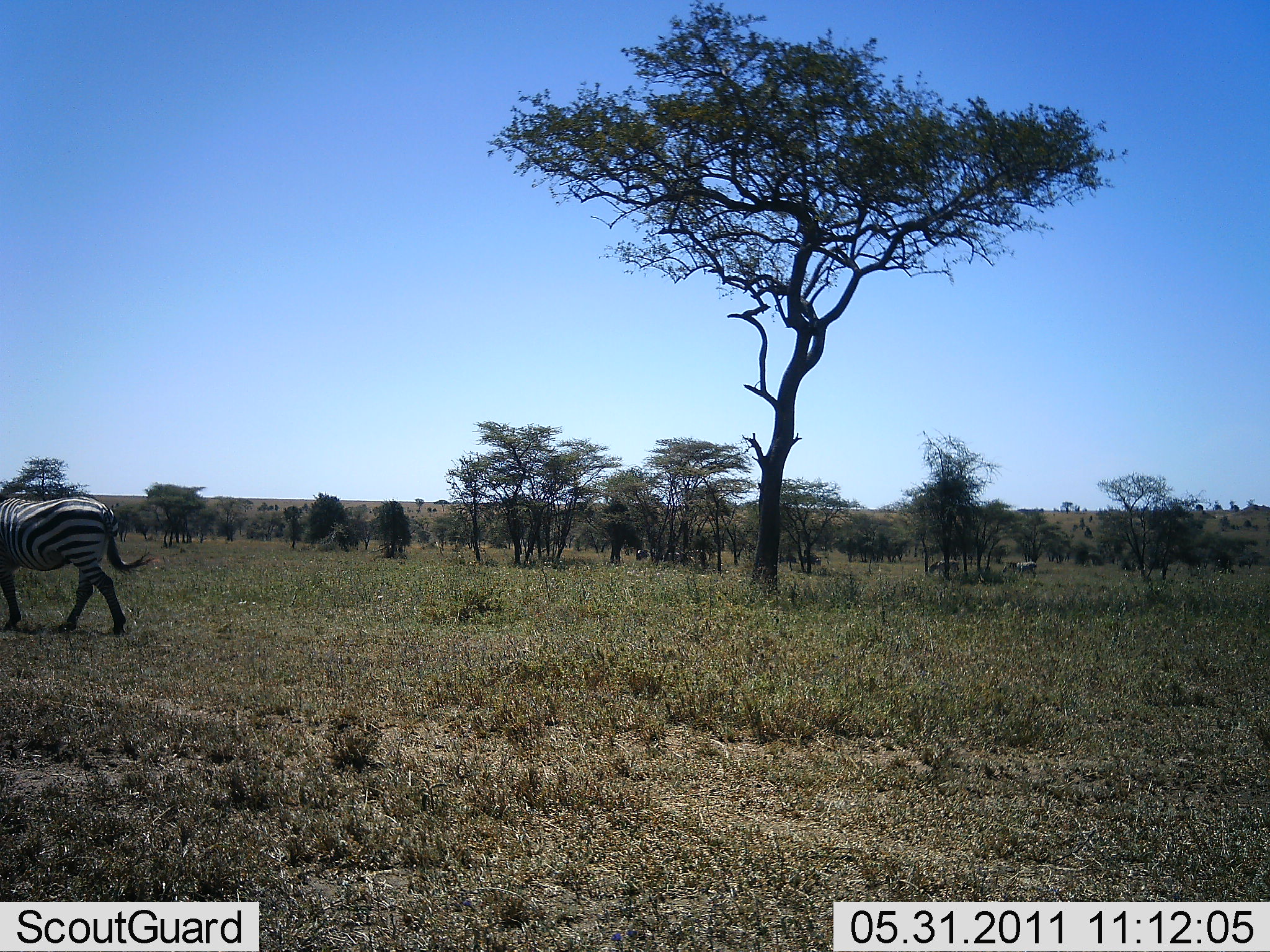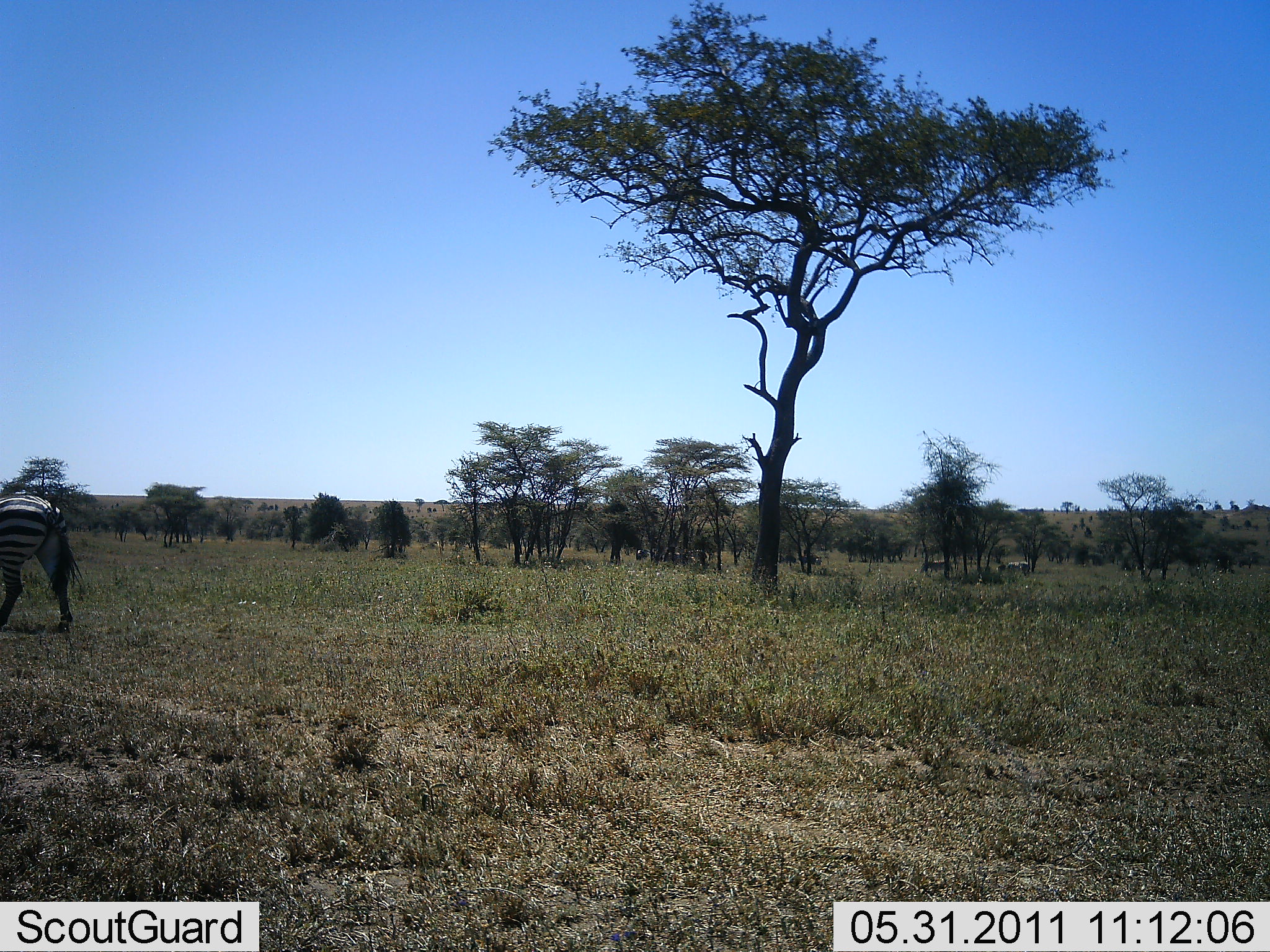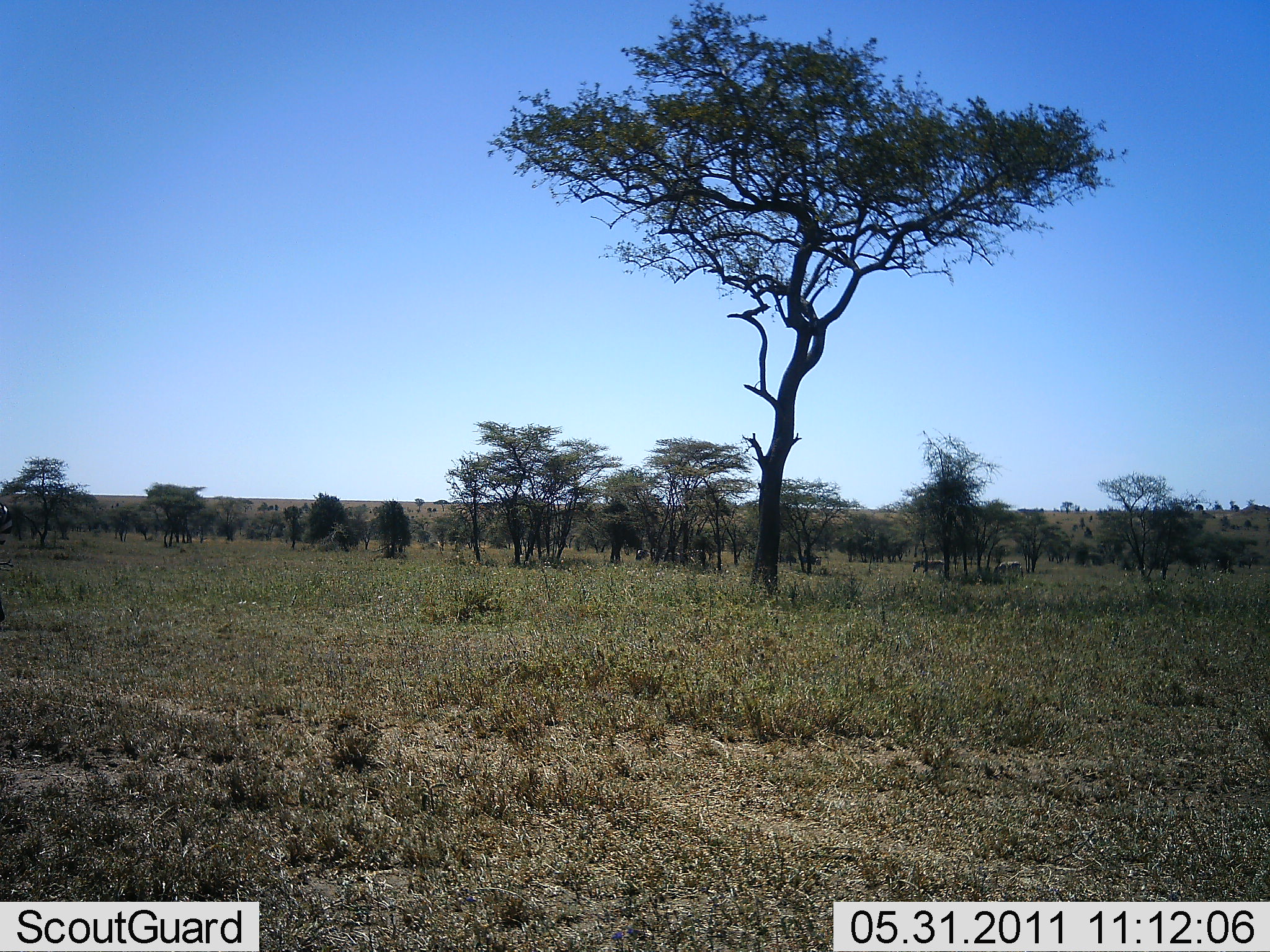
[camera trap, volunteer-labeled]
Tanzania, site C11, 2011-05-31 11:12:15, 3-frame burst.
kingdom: Animalia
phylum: Chordata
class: Mammalia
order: Perissodactyla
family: Equidae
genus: Equus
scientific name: Equus quagga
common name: plains zebra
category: zebra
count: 1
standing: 9%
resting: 0%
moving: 100%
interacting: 0%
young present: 0%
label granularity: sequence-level